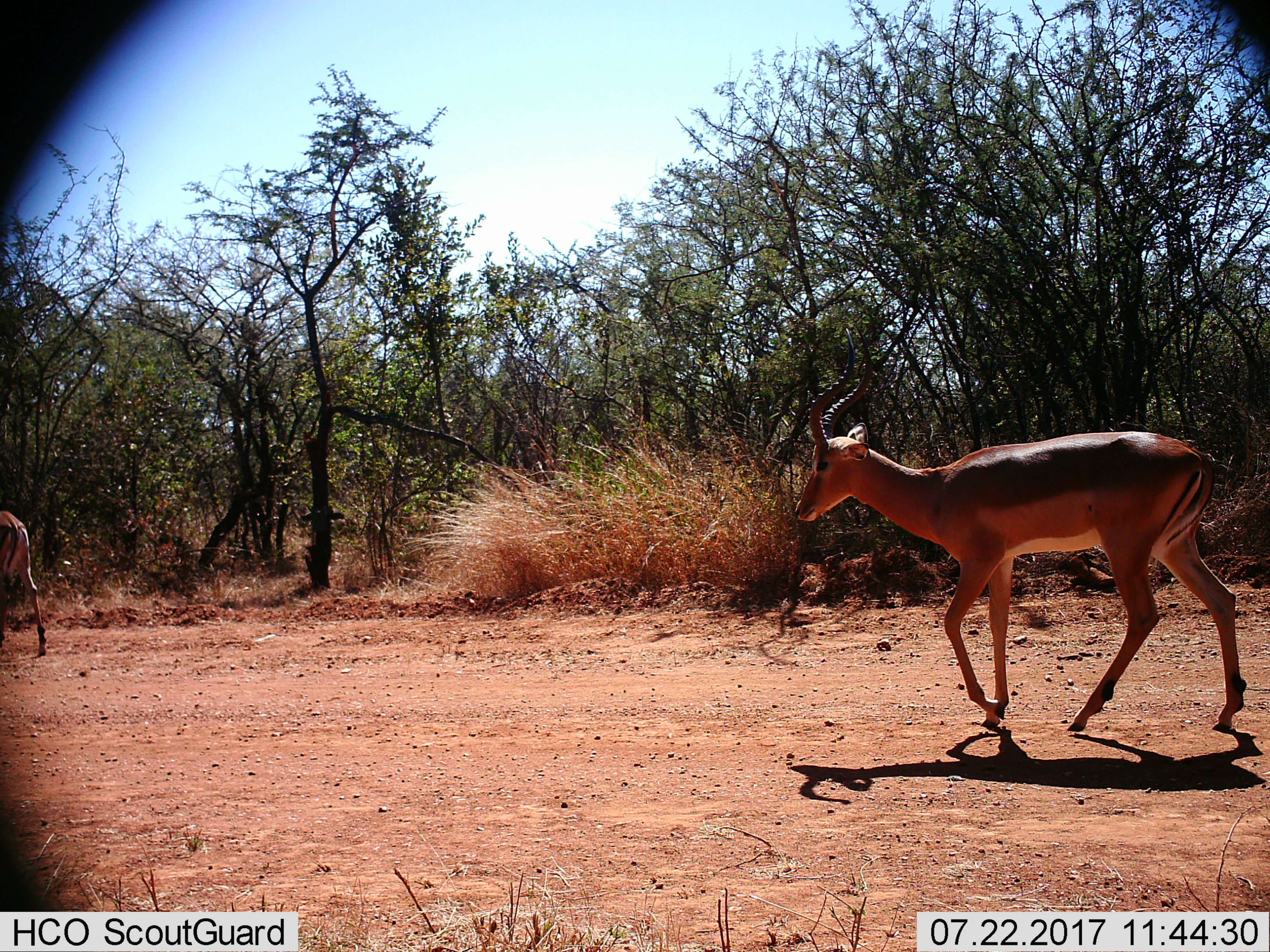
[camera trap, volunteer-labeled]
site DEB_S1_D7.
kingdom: Animalia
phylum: Chordata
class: Mammalia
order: Artiodactyla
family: Bovidae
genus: Aepyceros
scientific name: Aepyceros melampus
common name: impala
Impala (Aepyceros melampus), count 2. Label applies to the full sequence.